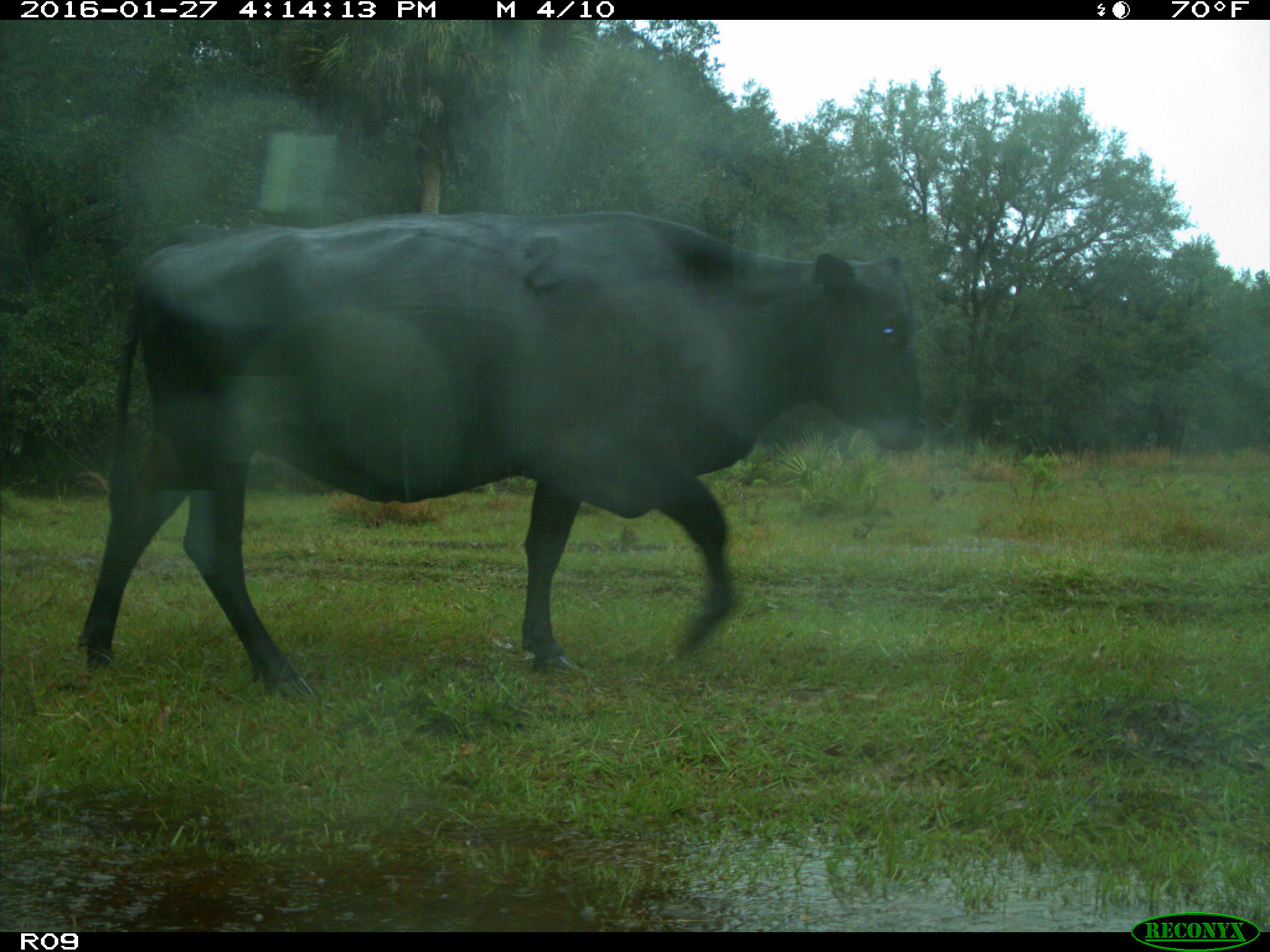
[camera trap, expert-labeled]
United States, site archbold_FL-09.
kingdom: Animalia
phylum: Chordata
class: Mammalia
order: Artiodactyla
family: Bovidae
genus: Bos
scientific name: Bos taurus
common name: domestic cow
Bos taurus (domestic cow).